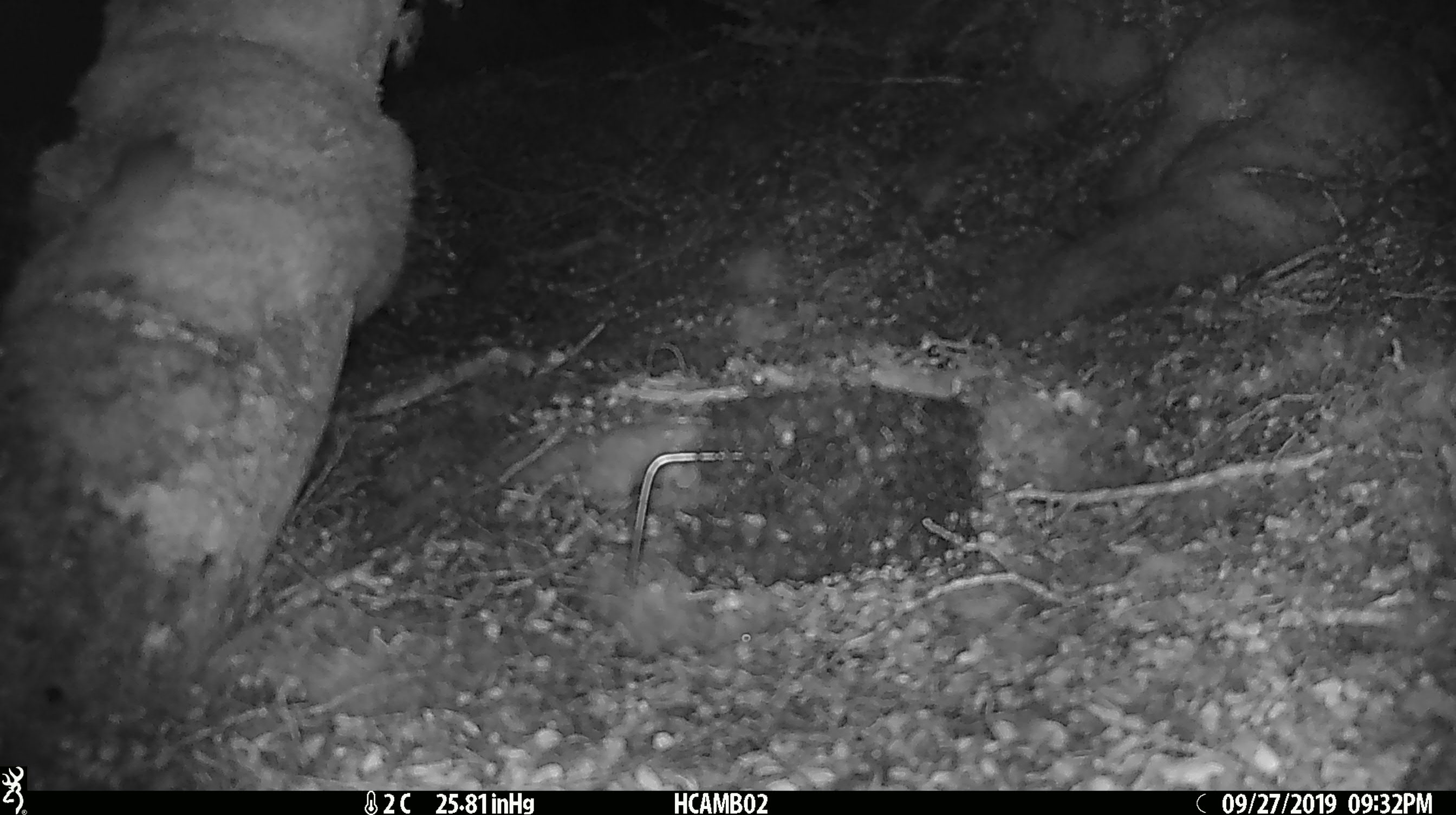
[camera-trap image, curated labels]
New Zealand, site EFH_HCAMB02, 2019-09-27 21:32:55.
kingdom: Animalia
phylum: Chordata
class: Mammalia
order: Rodentia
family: Muridae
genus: Mus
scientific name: Mus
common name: mouse